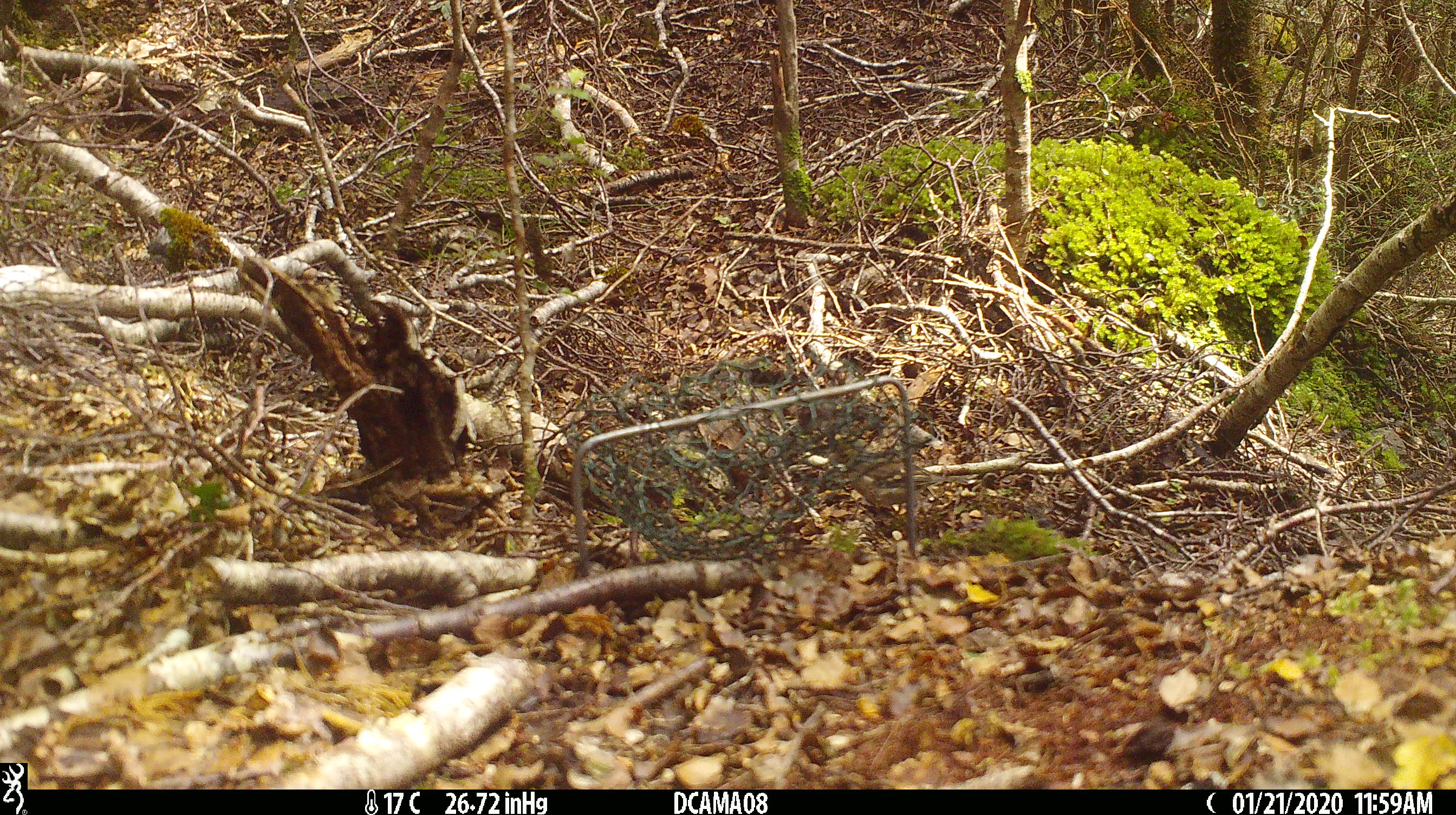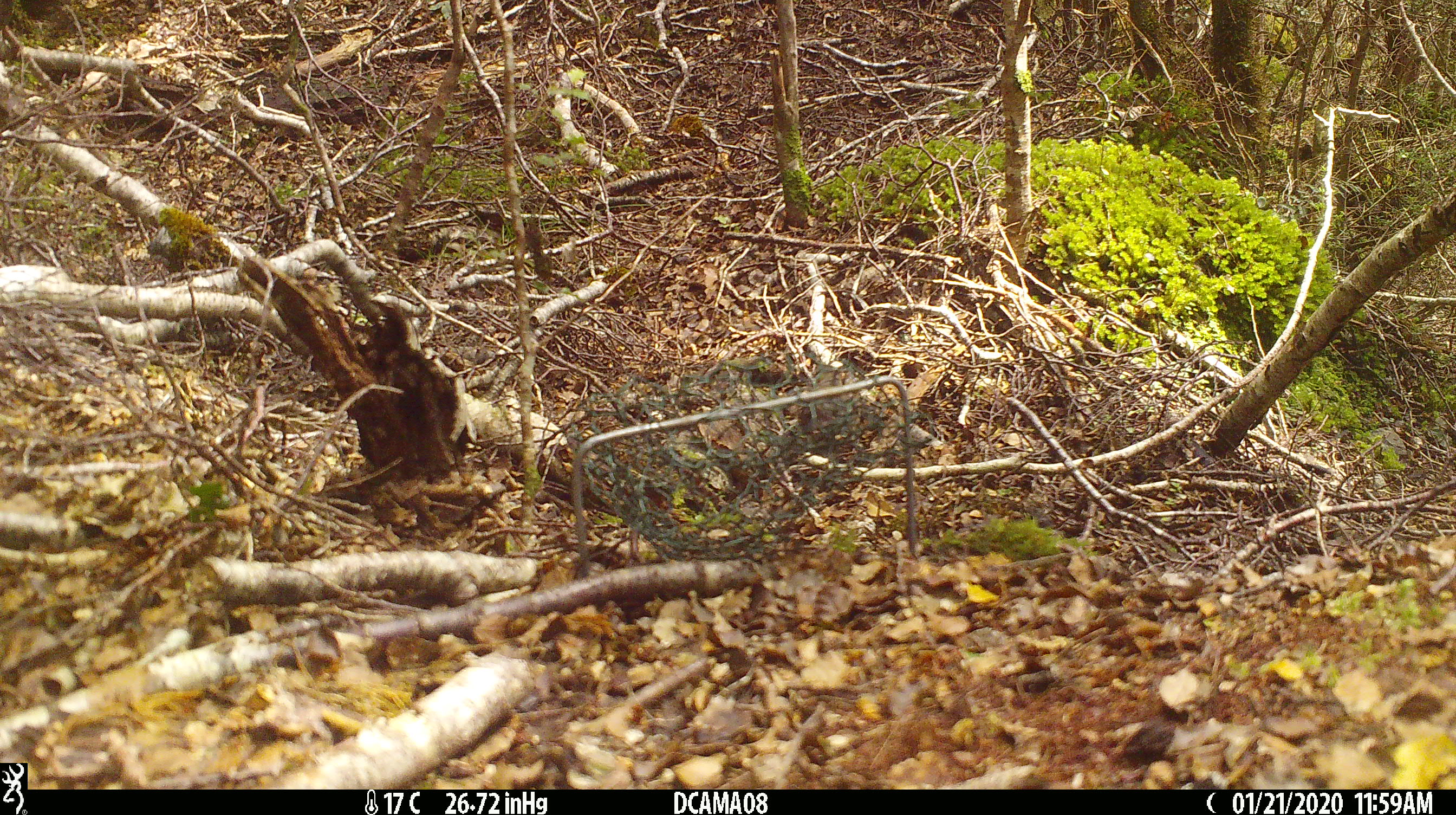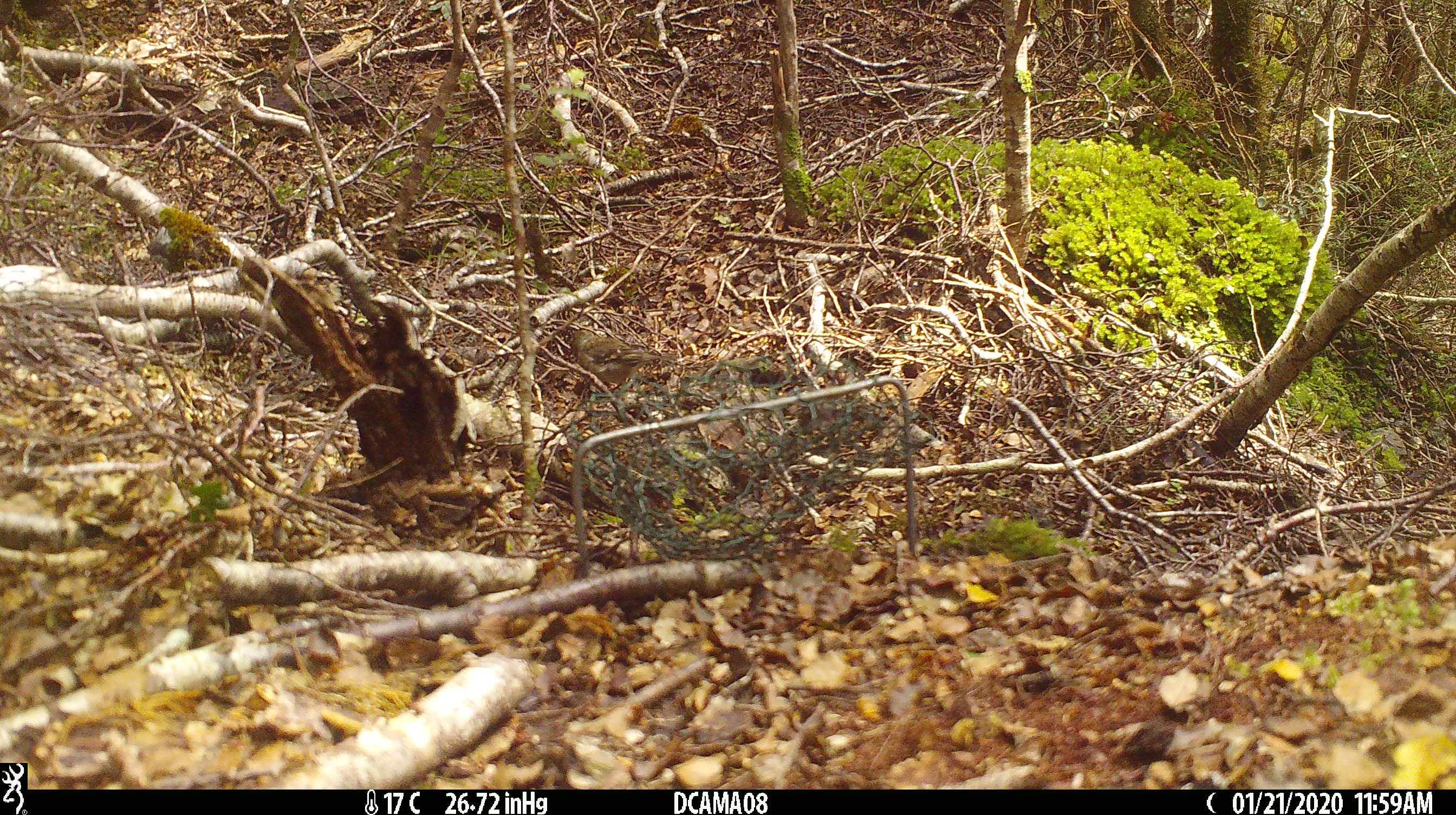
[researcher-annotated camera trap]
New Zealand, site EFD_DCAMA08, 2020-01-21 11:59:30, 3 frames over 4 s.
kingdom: Animalia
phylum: Chordata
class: Aves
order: Passeriformes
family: Prunellidae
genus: Prunella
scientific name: Prunella modularis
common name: dunnock